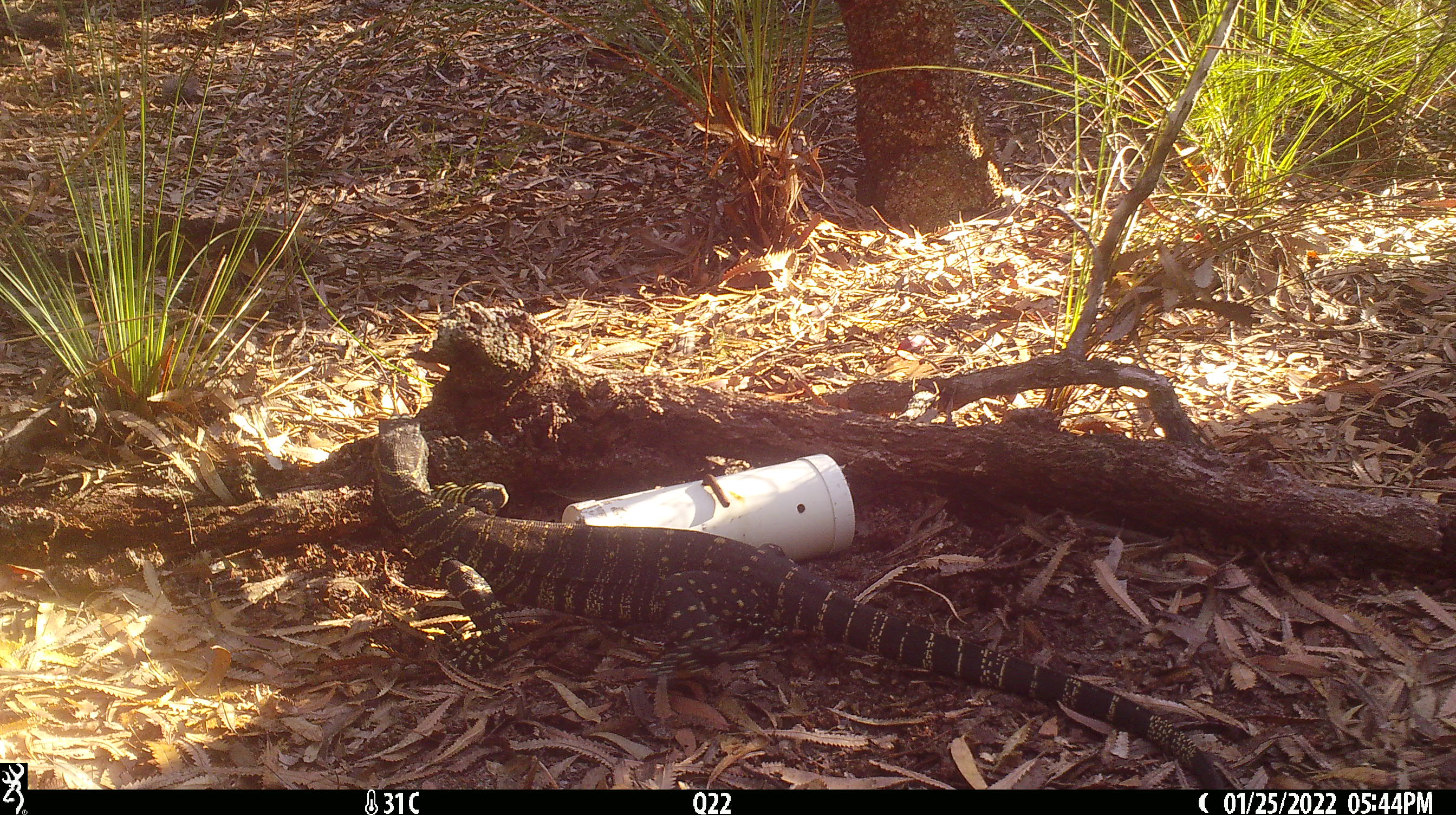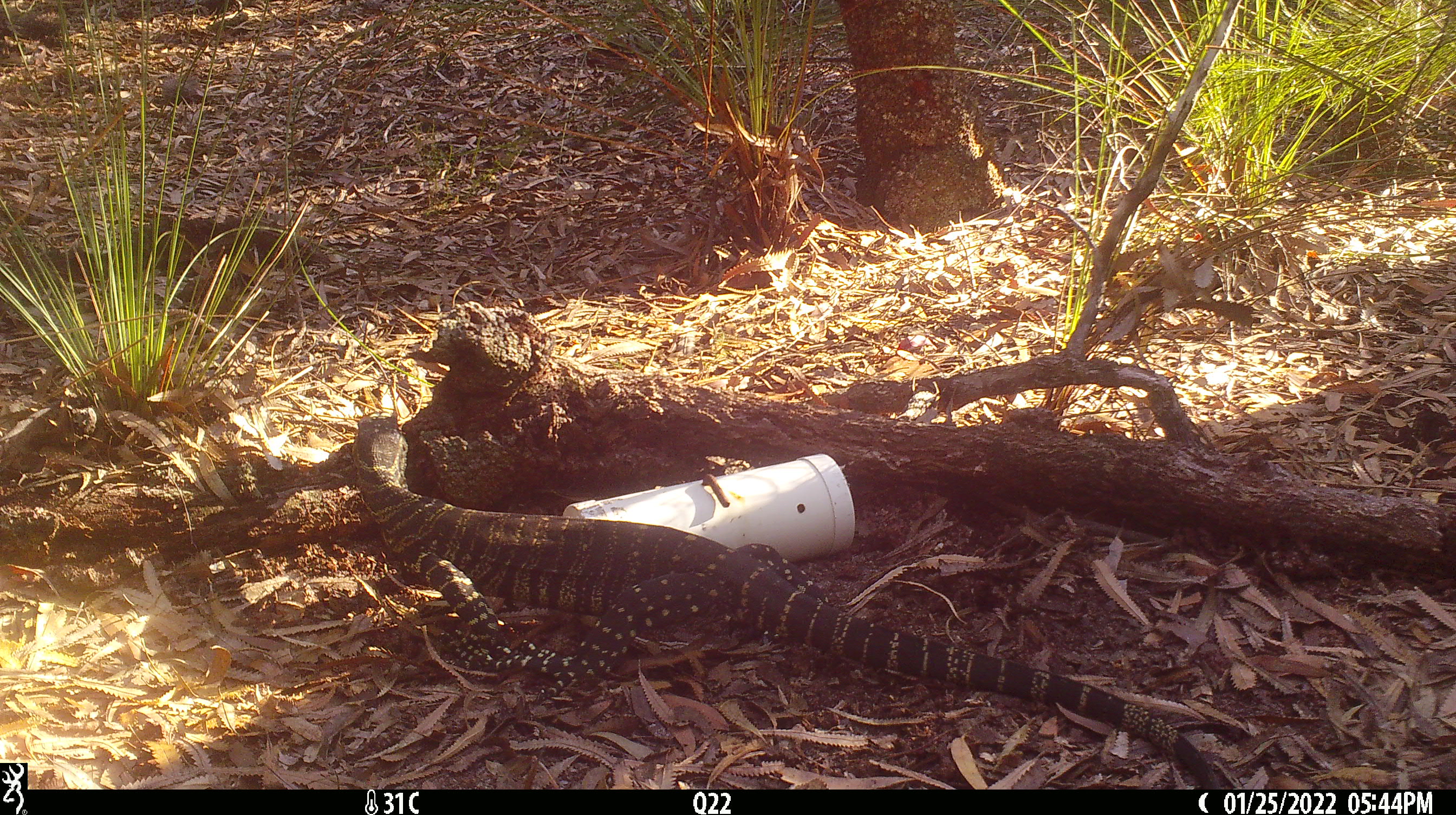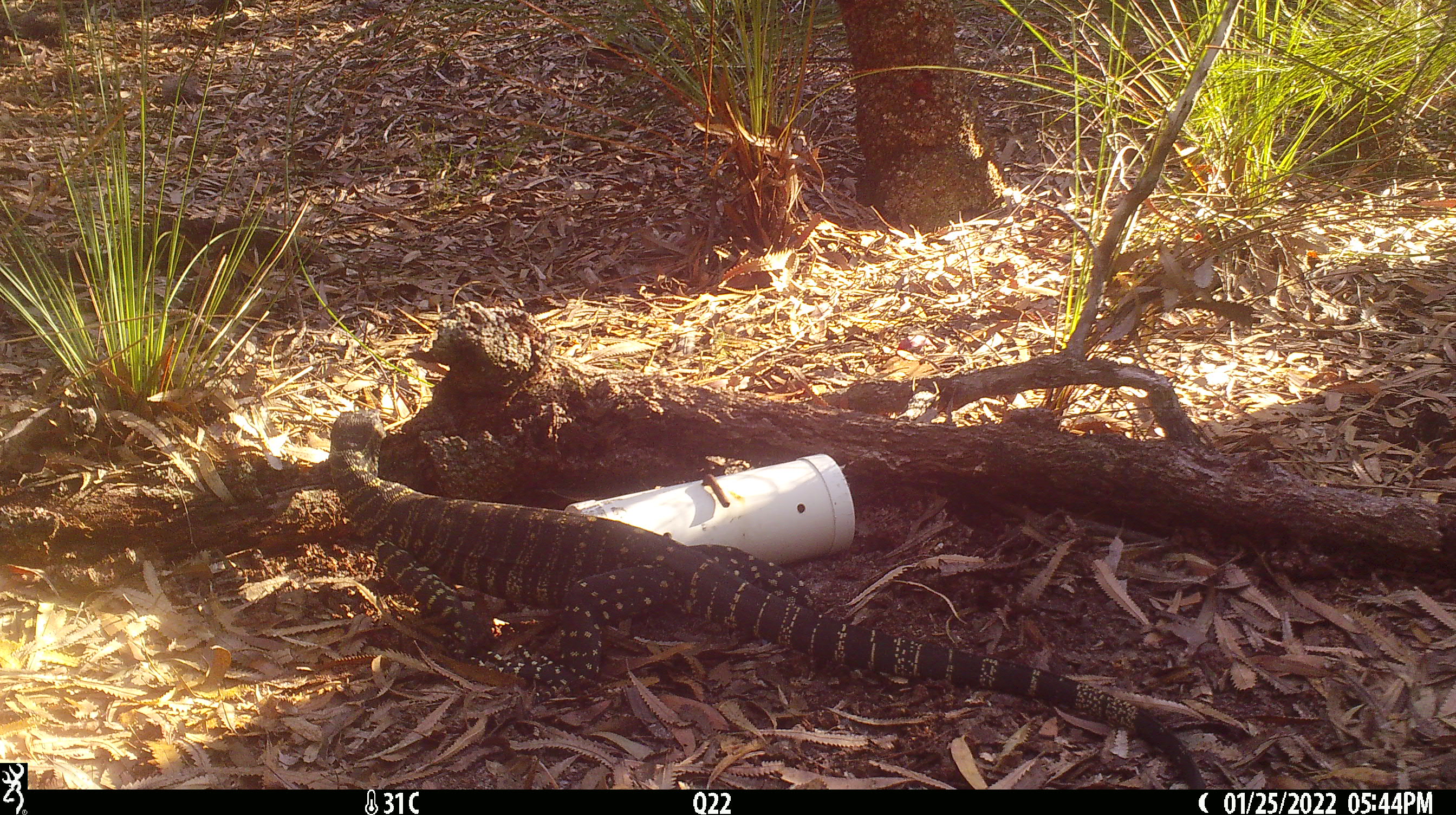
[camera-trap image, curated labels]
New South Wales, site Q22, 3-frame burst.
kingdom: Animalia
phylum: Chordata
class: Reptilia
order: Squamata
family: Varanidae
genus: Varanus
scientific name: Varanus varius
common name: lace monitor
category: goanna